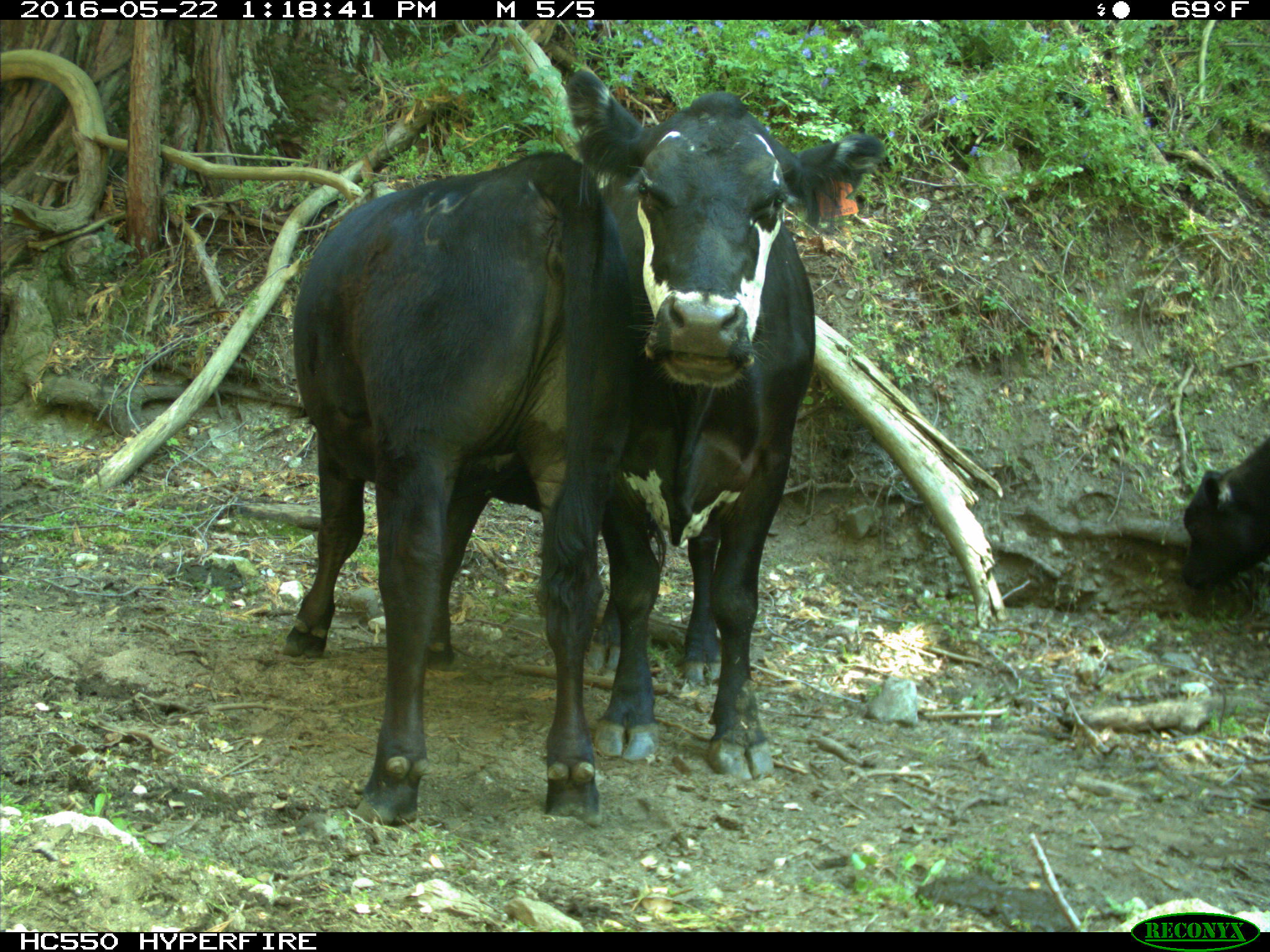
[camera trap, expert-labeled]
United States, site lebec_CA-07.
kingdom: Animalia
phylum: Chordata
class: Mammalia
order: Artiodactyla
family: Bovidae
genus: Bos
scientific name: Bos taurus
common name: domestic cow